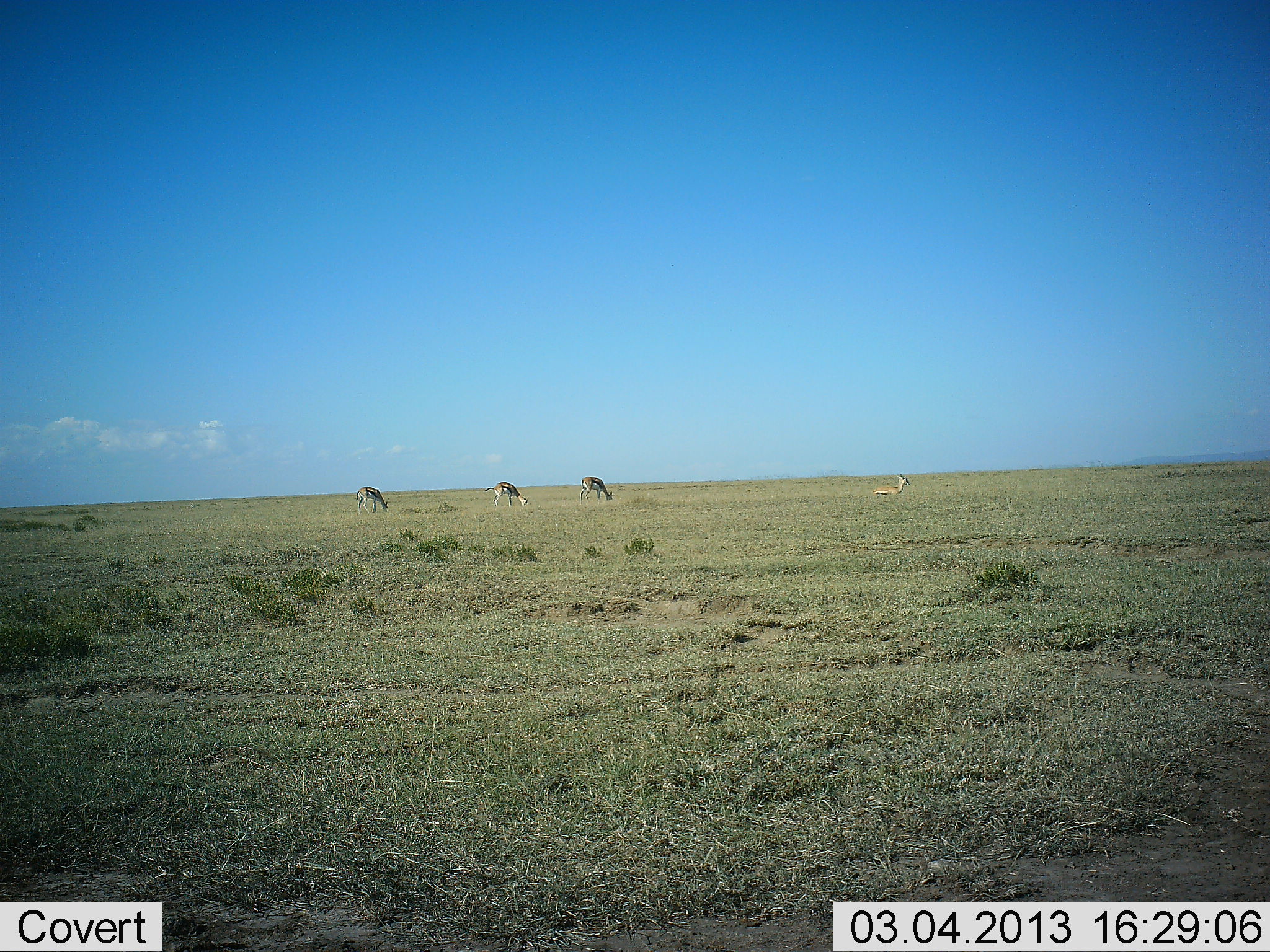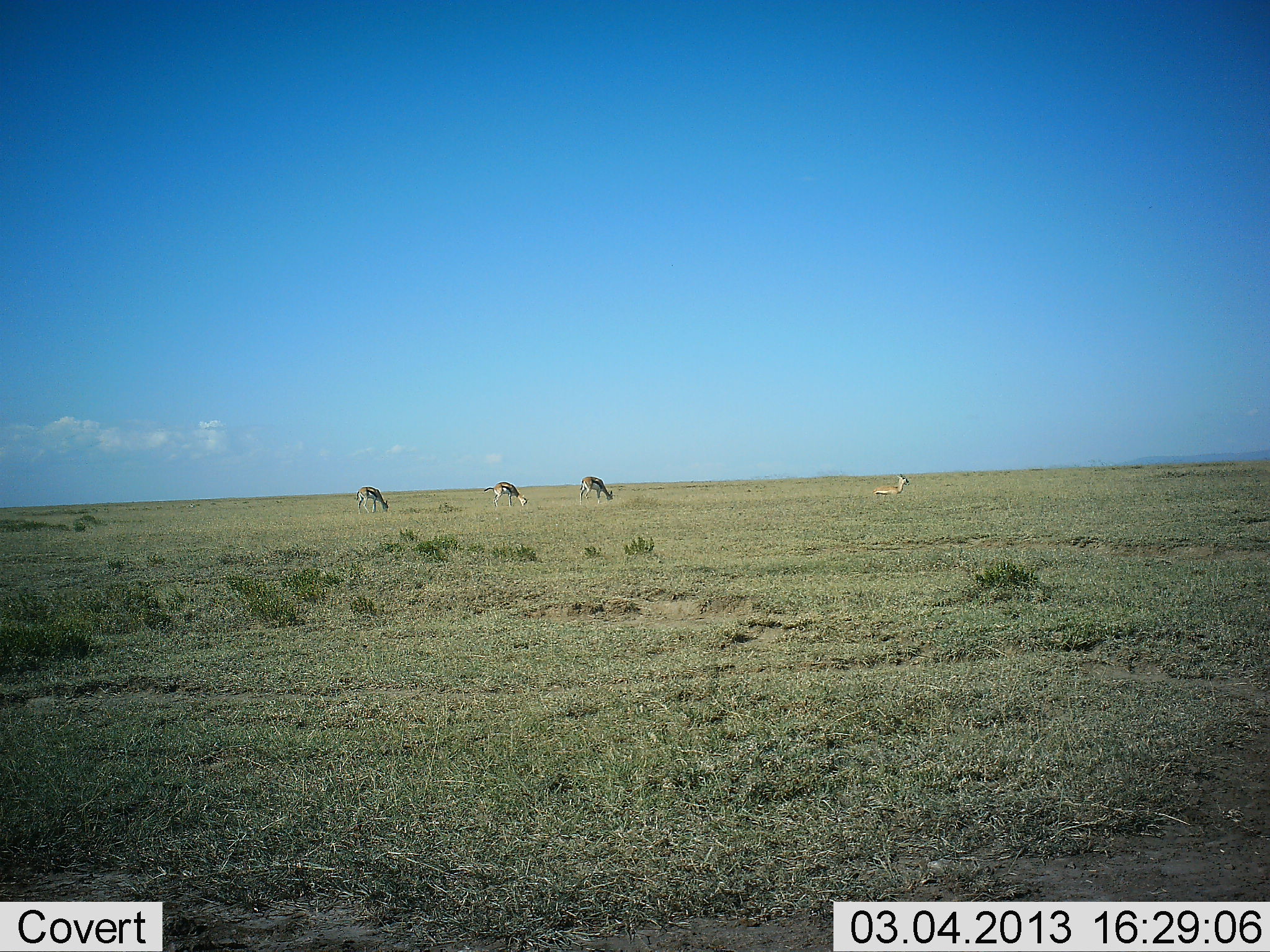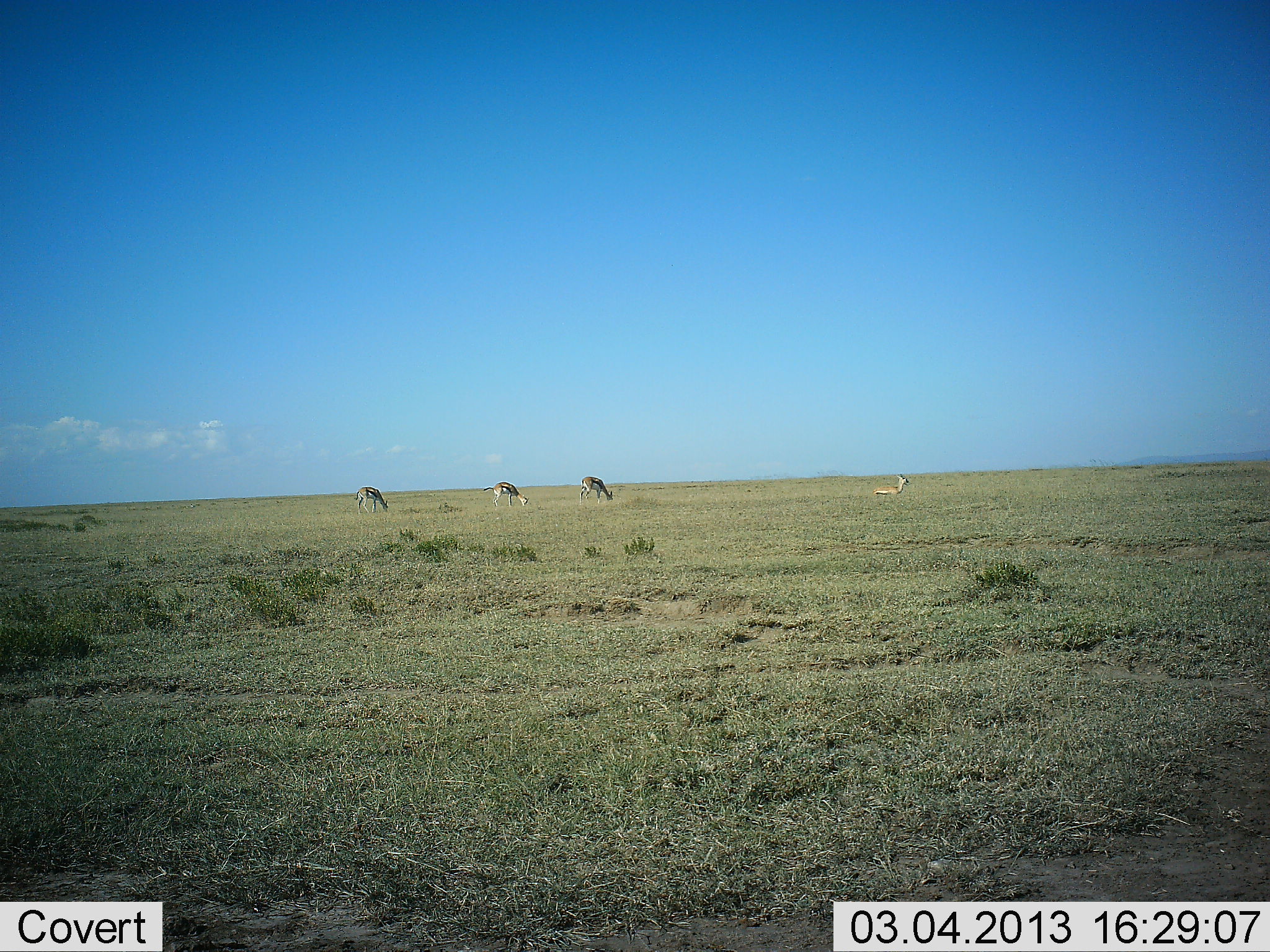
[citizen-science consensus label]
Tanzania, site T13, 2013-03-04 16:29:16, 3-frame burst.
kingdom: Animalia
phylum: Chordata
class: Mammalia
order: Artiodactyla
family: Bovidae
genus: Eudorcas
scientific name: Eudorcas thomsonii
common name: thomson's gazelle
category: gazellethomsons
Gazellethomsons (thomson's gazelle) (Eudorcas thomsonii), count 4. Behavior (volunteer vote fractions): standing 23%, resting 46%, moving 0%, interacting 0%. Young present (vote fraction): 8%. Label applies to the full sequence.